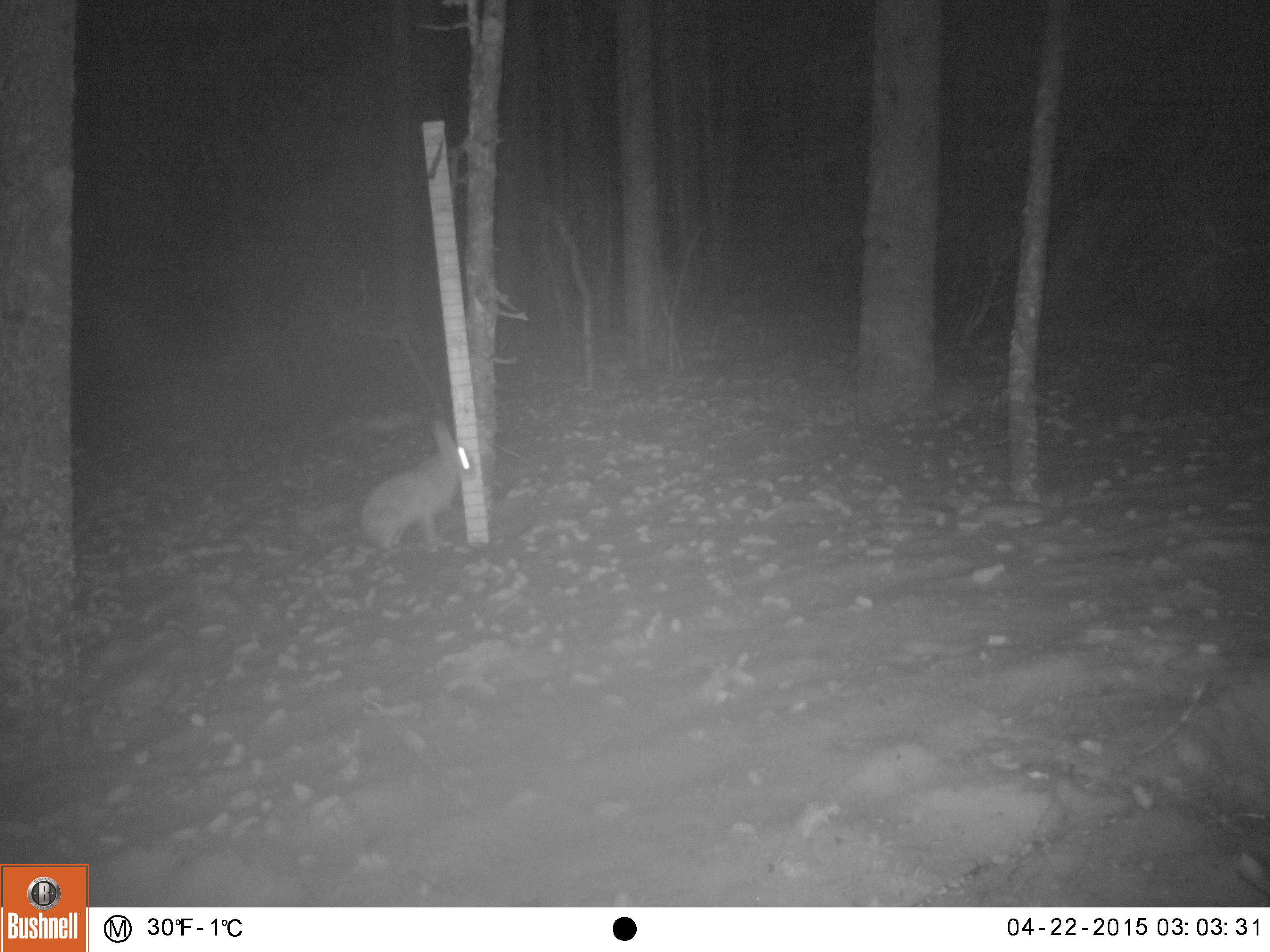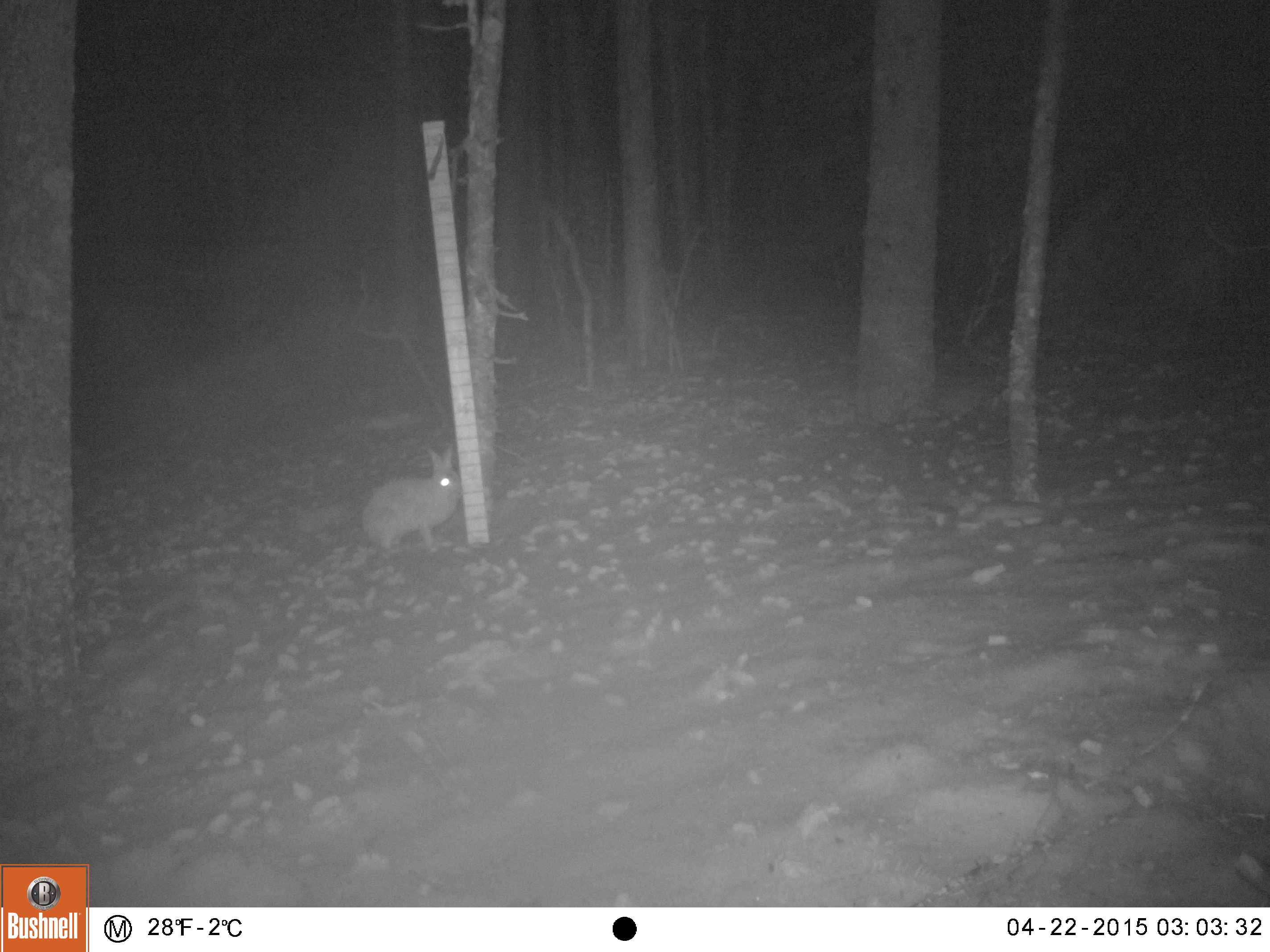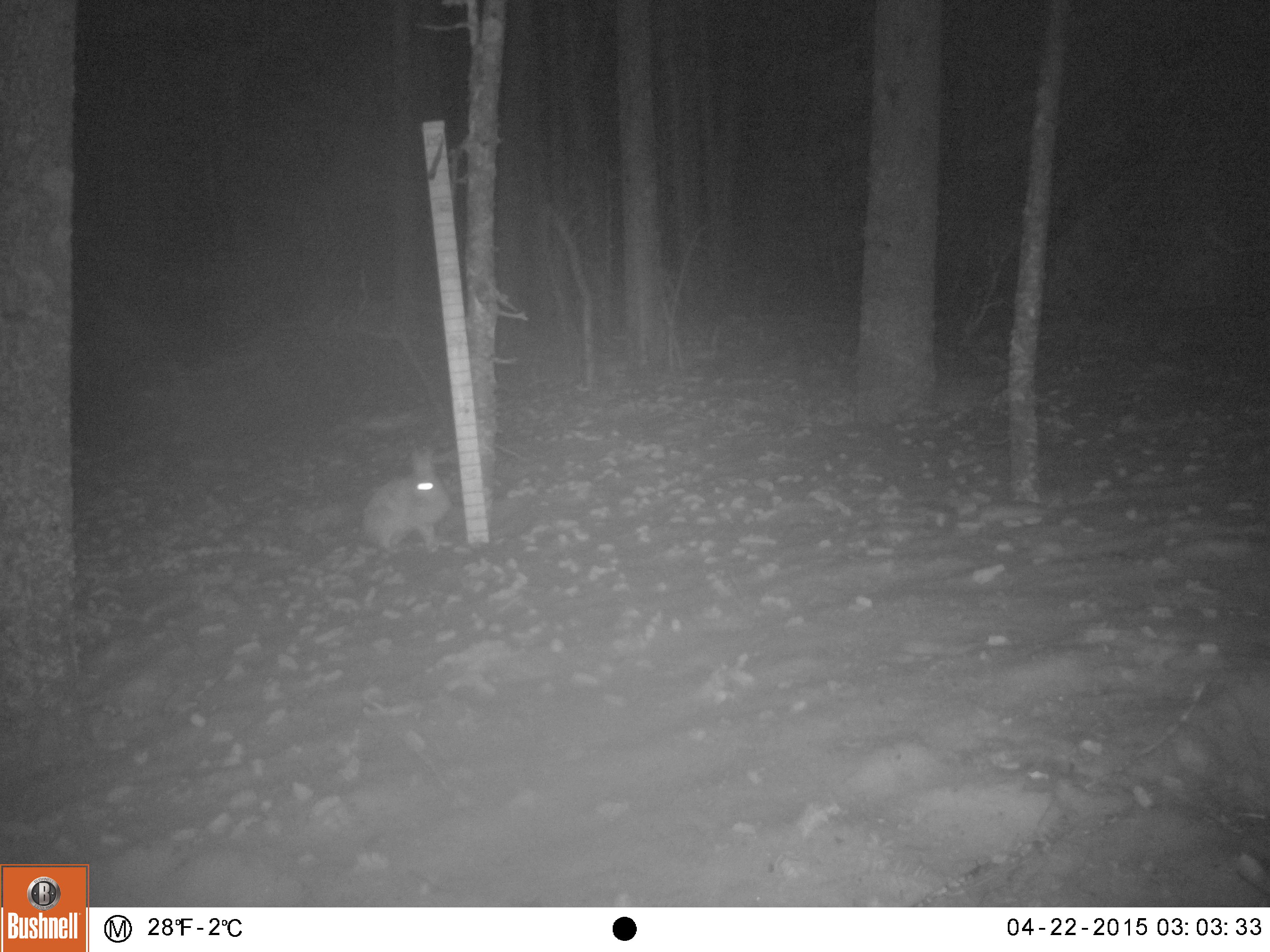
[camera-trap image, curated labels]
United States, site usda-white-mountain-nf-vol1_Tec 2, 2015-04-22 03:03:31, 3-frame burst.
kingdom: Animalia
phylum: Chordata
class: Mammalia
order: Lagomorpha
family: Leporidae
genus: Lepus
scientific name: Lepus americanus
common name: snowshoe hare